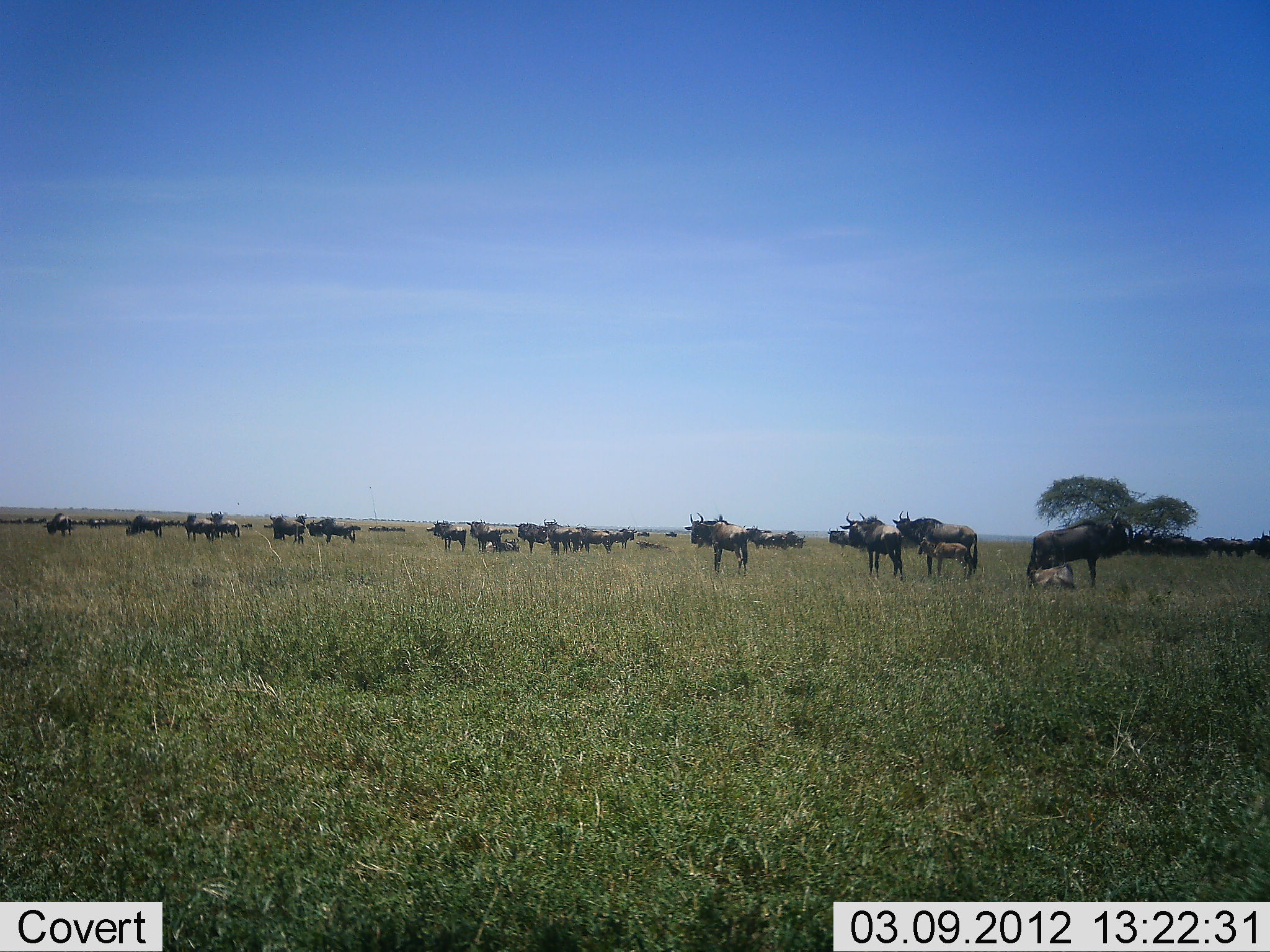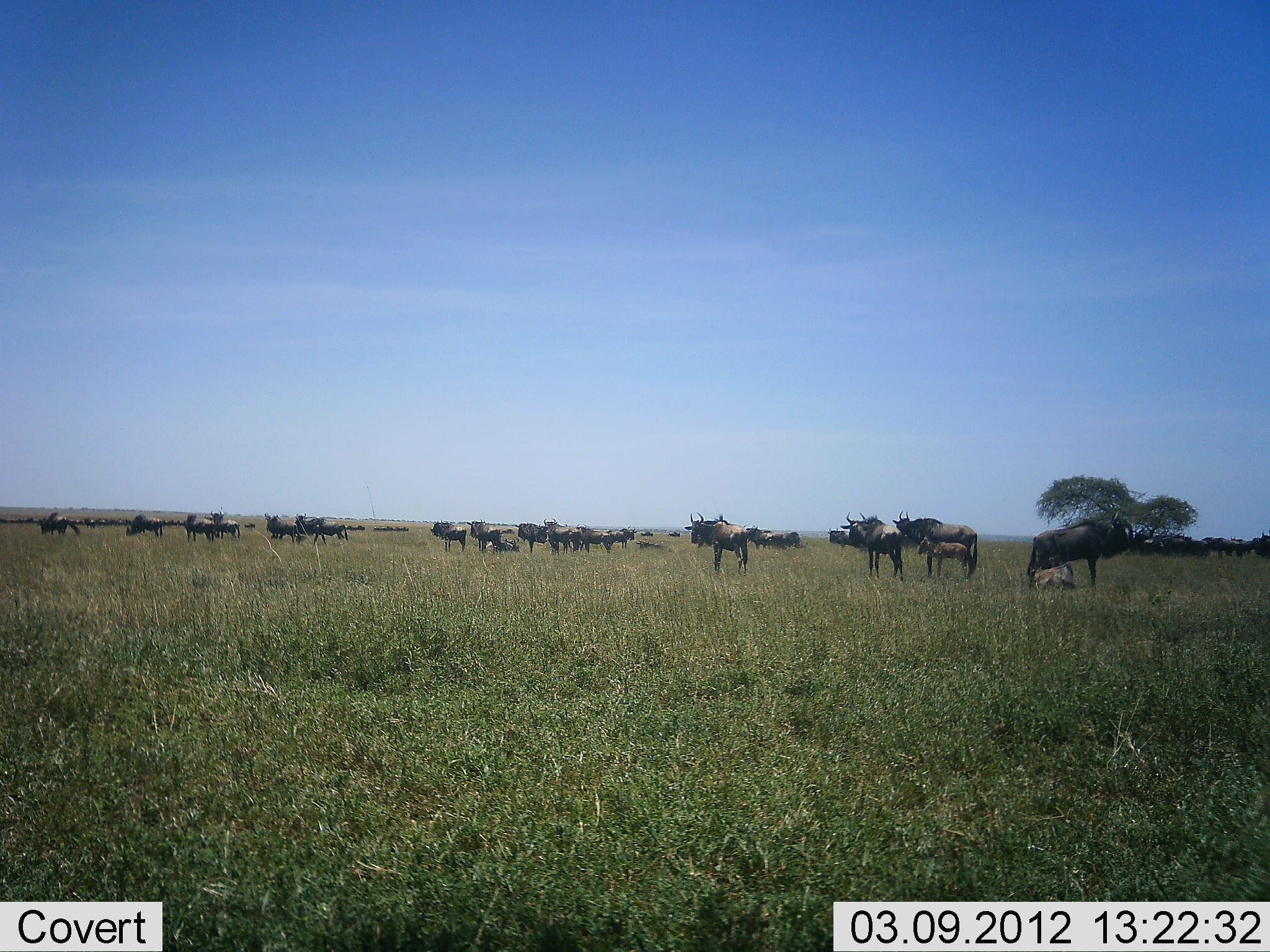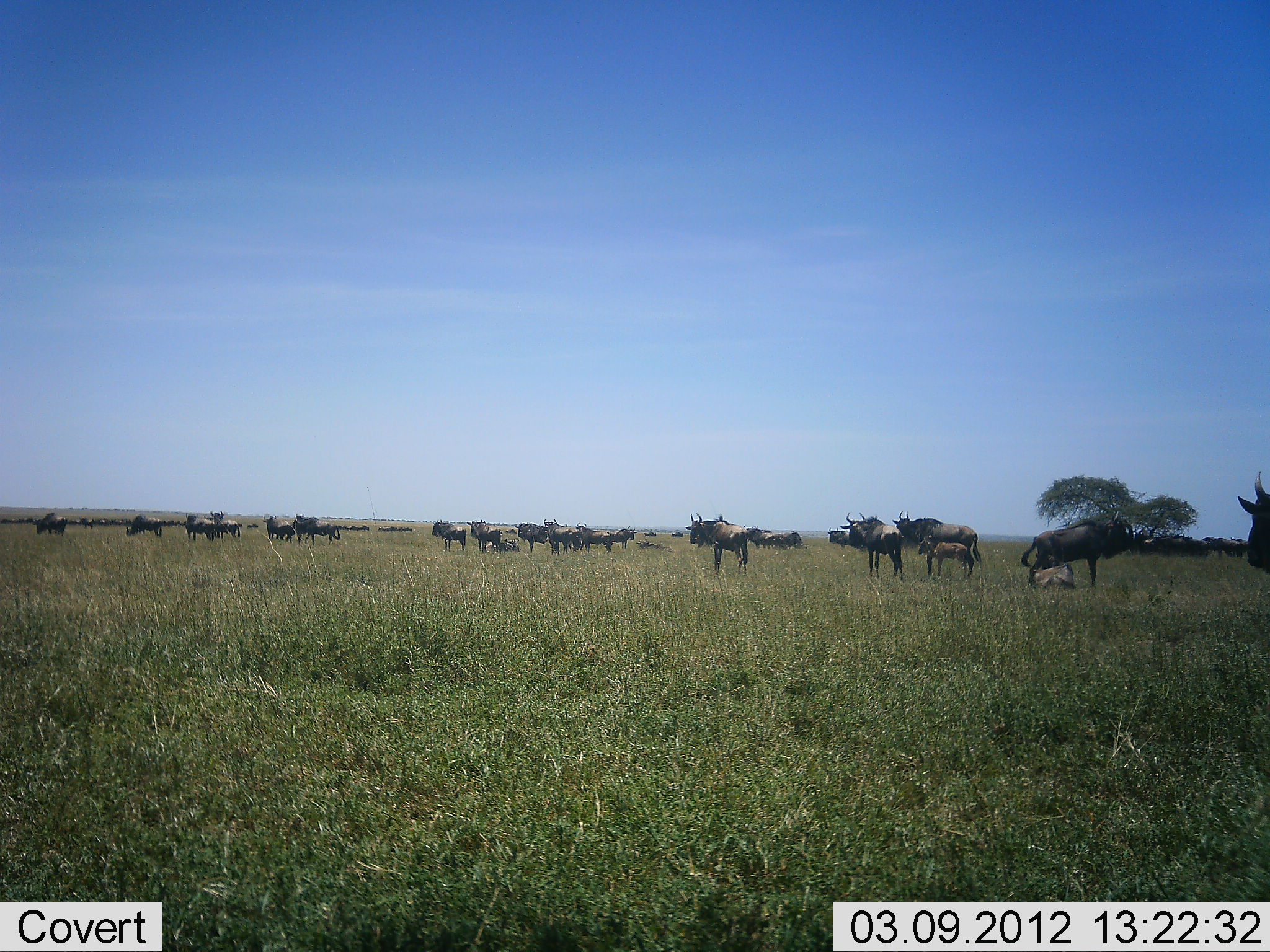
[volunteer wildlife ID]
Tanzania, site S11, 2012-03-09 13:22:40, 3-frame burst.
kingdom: Animalia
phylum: Chordata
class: Mammalia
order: Artiodactyla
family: Bovidae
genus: Connochaetes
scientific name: Connochaetes taurinus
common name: blue wildebeest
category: wildebeest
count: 11-50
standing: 100%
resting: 41%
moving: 47%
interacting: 6%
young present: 65%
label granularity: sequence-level